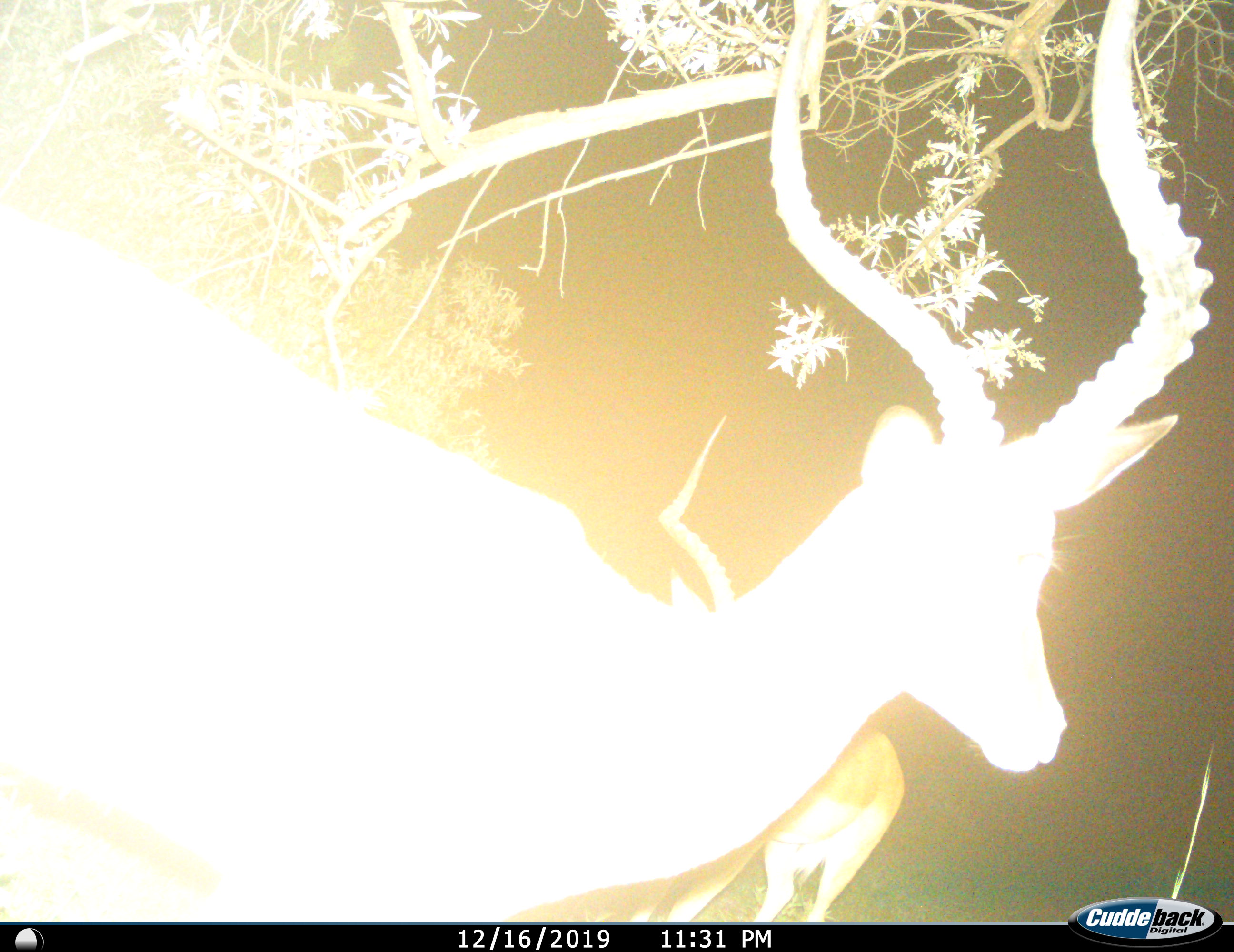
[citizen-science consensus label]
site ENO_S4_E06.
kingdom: Animalia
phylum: Chordata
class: Mammalia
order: Artiodactyla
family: Bovidae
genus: Aepyceros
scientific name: Aepyceros melampus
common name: impala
Impala (Aepyceros melampus), count 2. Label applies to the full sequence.